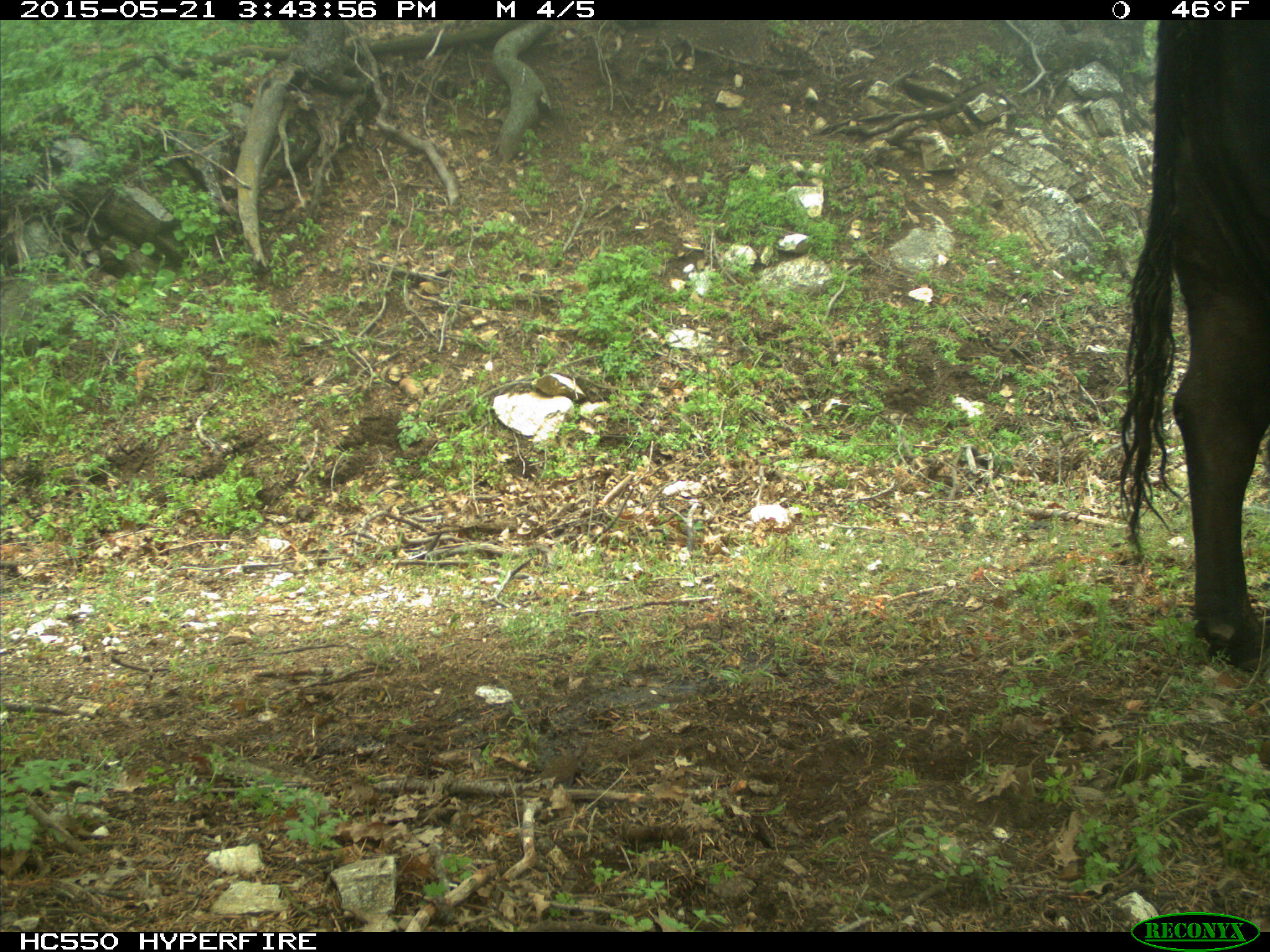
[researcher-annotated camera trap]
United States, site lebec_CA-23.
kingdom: Animalia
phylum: Chordata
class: Mammalia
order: Artiodactyla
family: Bovidae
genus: Bos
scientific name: Bos taurus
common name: domestic cow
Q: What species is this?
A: Bos taurus (domestic cow).